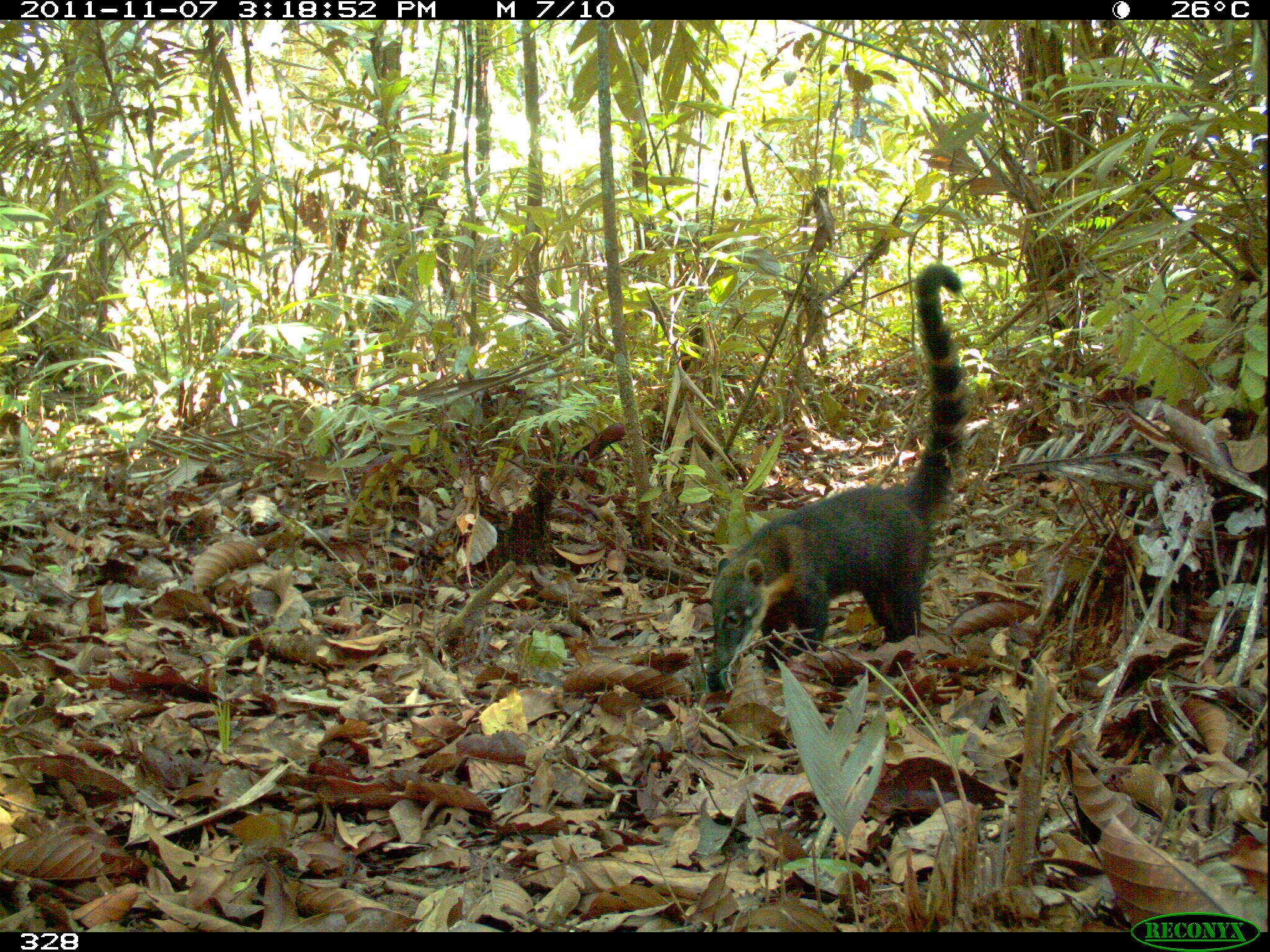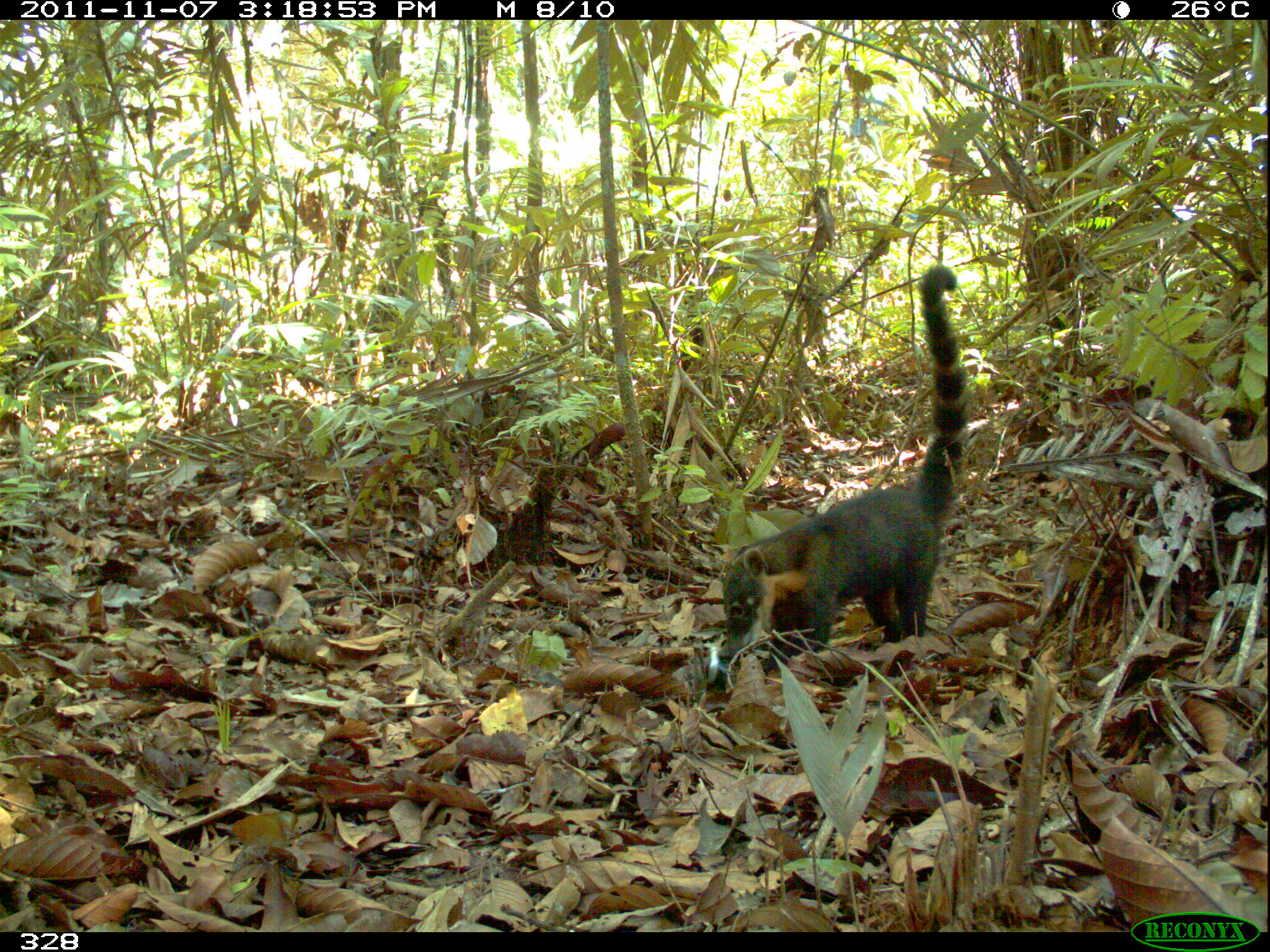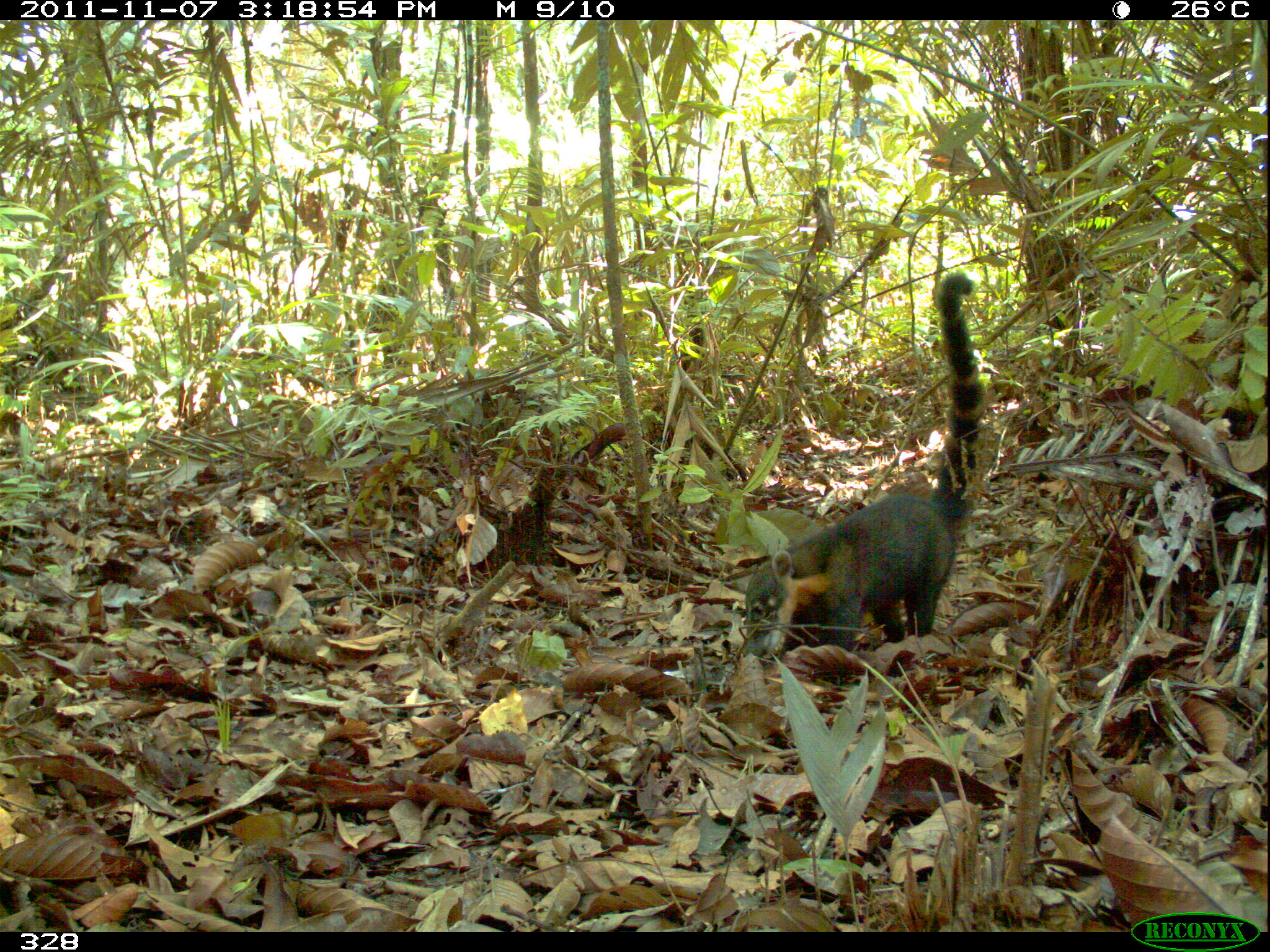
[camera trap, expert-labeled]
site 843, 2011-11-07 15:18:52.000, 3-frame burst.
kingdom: Animalia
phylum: Chordata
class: Mammalia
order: Carnivora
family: Procyonidae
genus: Nasua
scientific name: Nasua nasua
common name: south american coati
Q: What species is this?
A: Nasua nasua (south american coati).